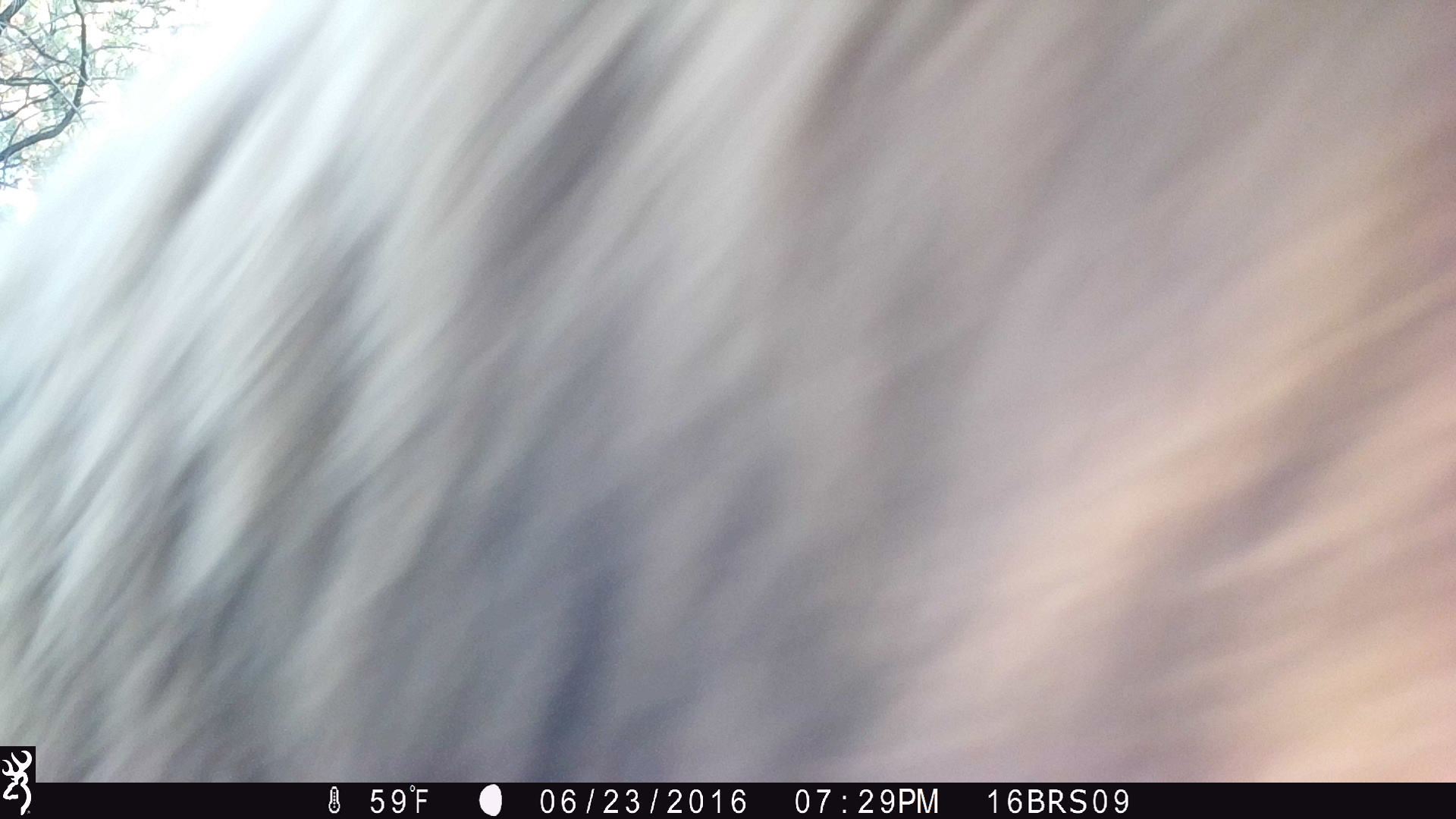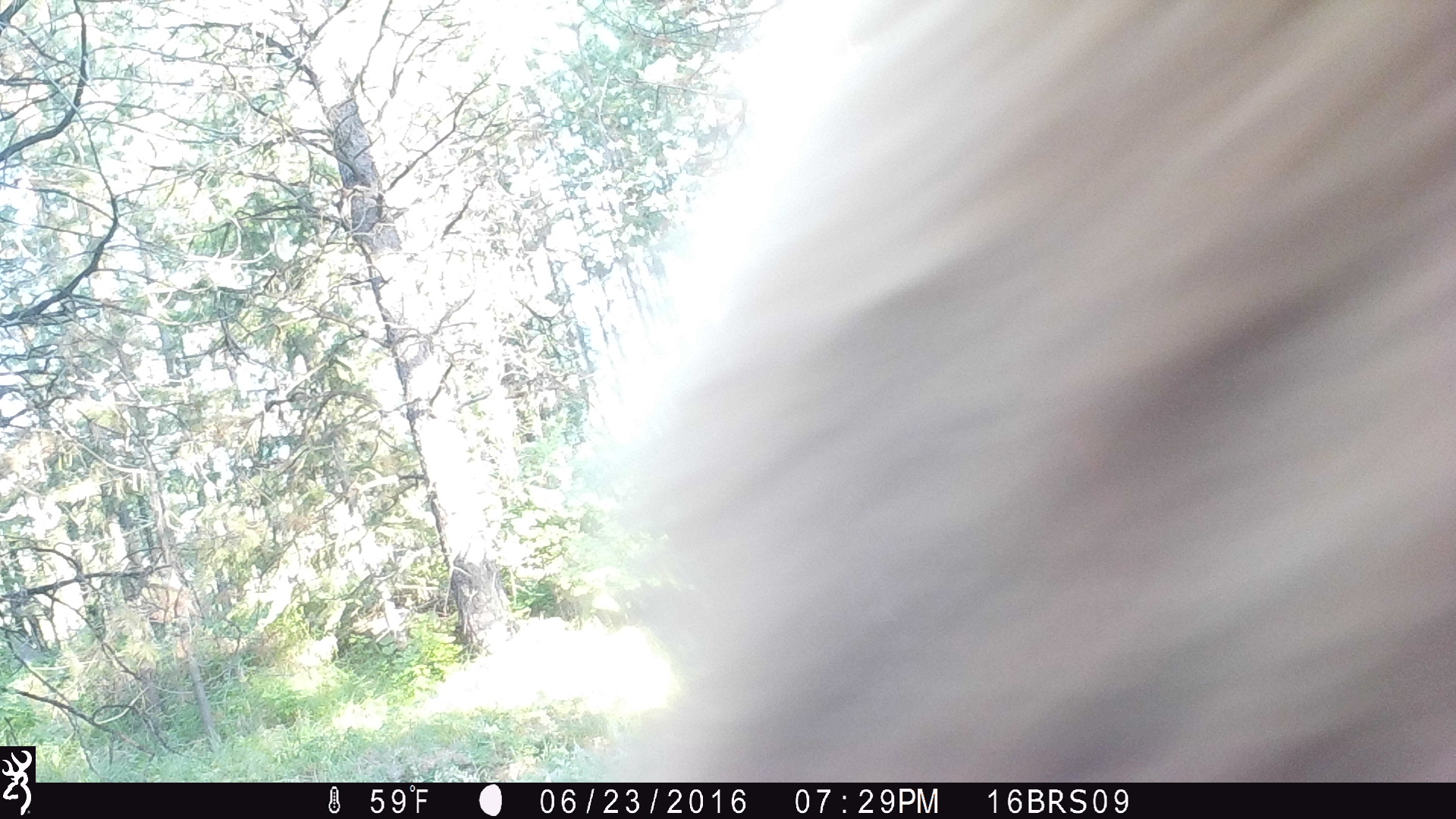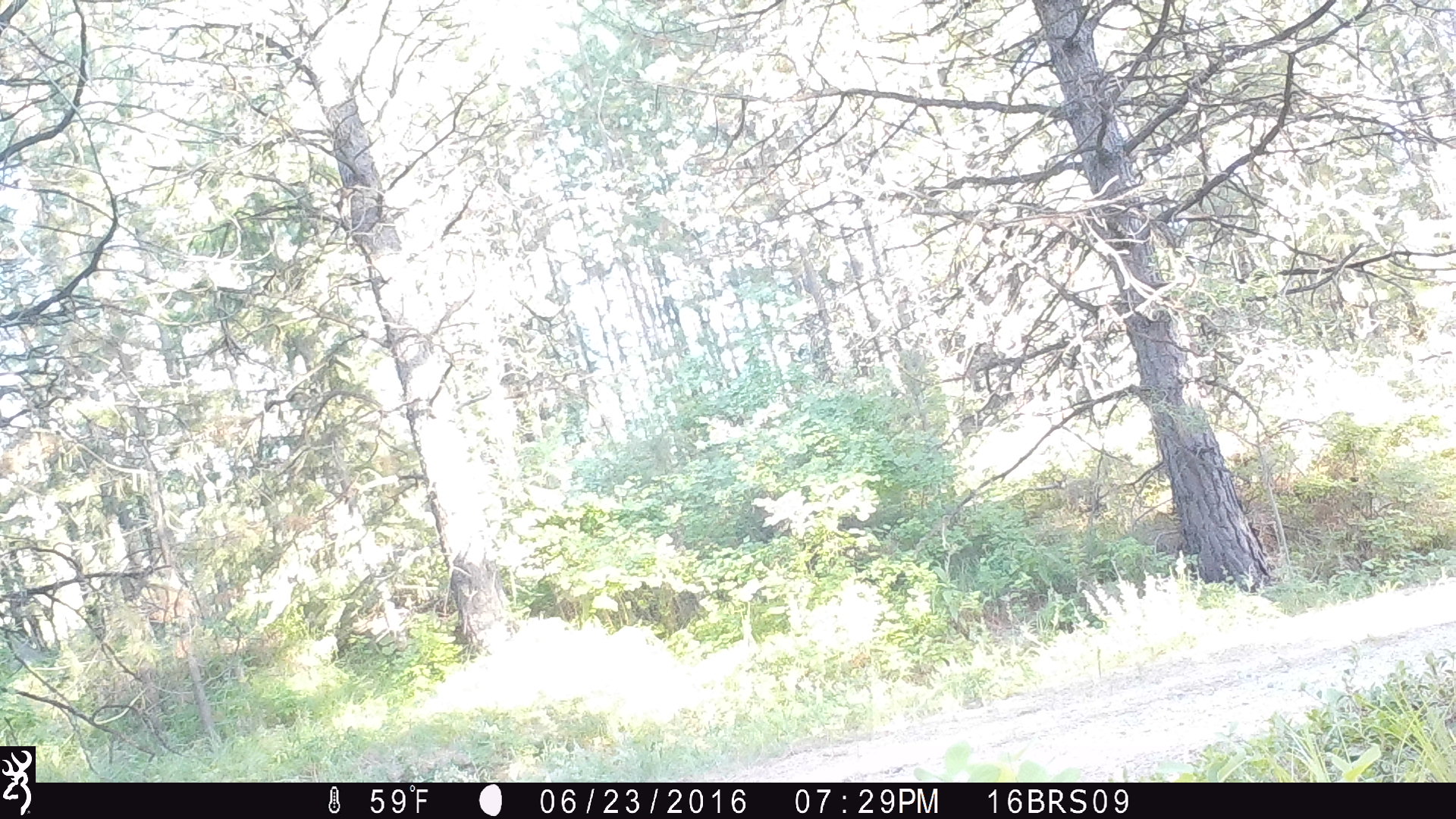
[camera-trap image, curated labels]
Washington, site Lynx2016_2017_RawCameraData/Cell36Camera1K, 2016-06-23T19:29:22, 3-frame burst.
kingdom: Animalia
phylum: Chordata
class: Mammalia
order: Carnivora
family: Ursidae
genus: Ursus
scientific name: Ursus americanus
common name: american black bear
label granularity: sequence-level